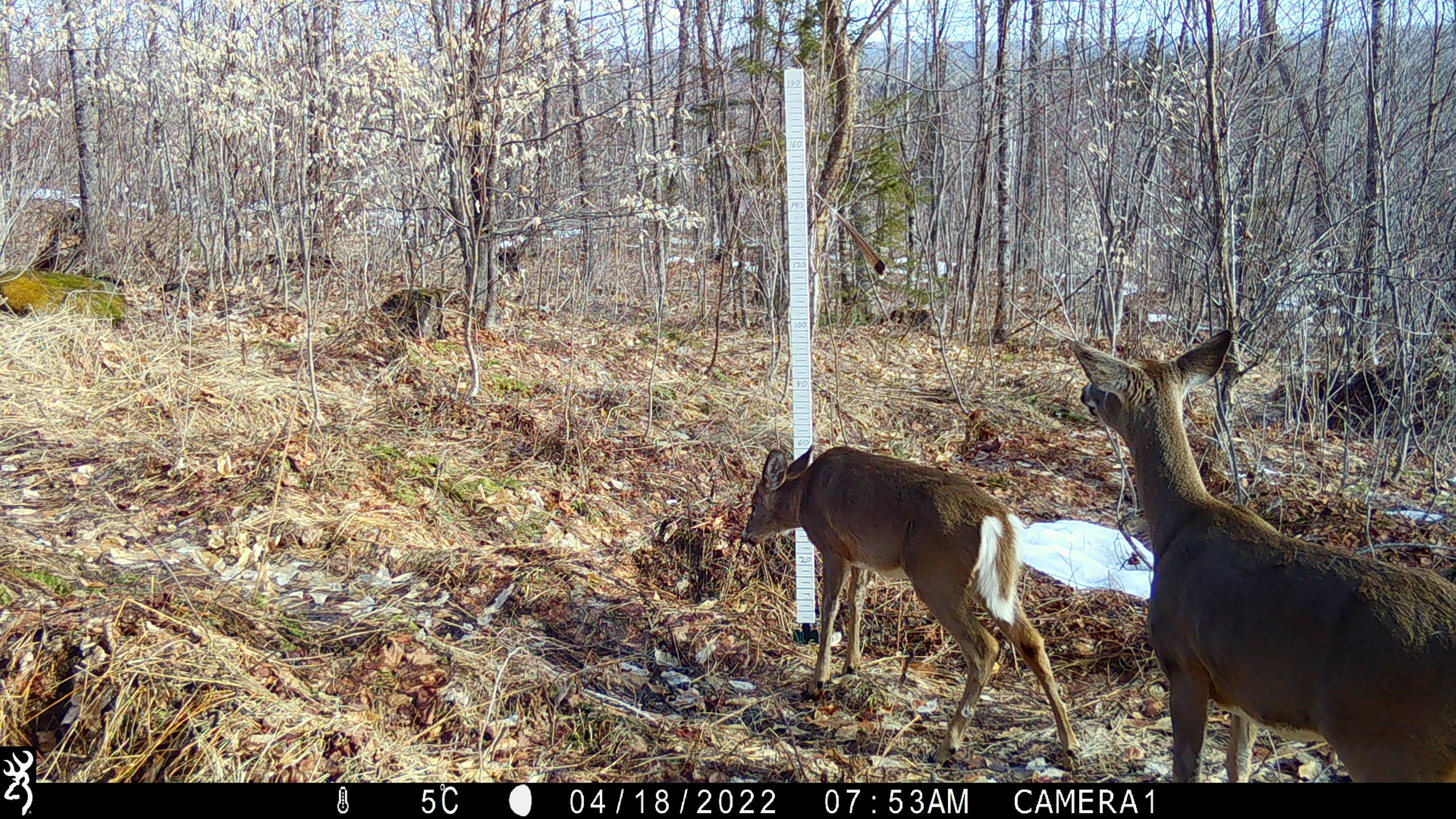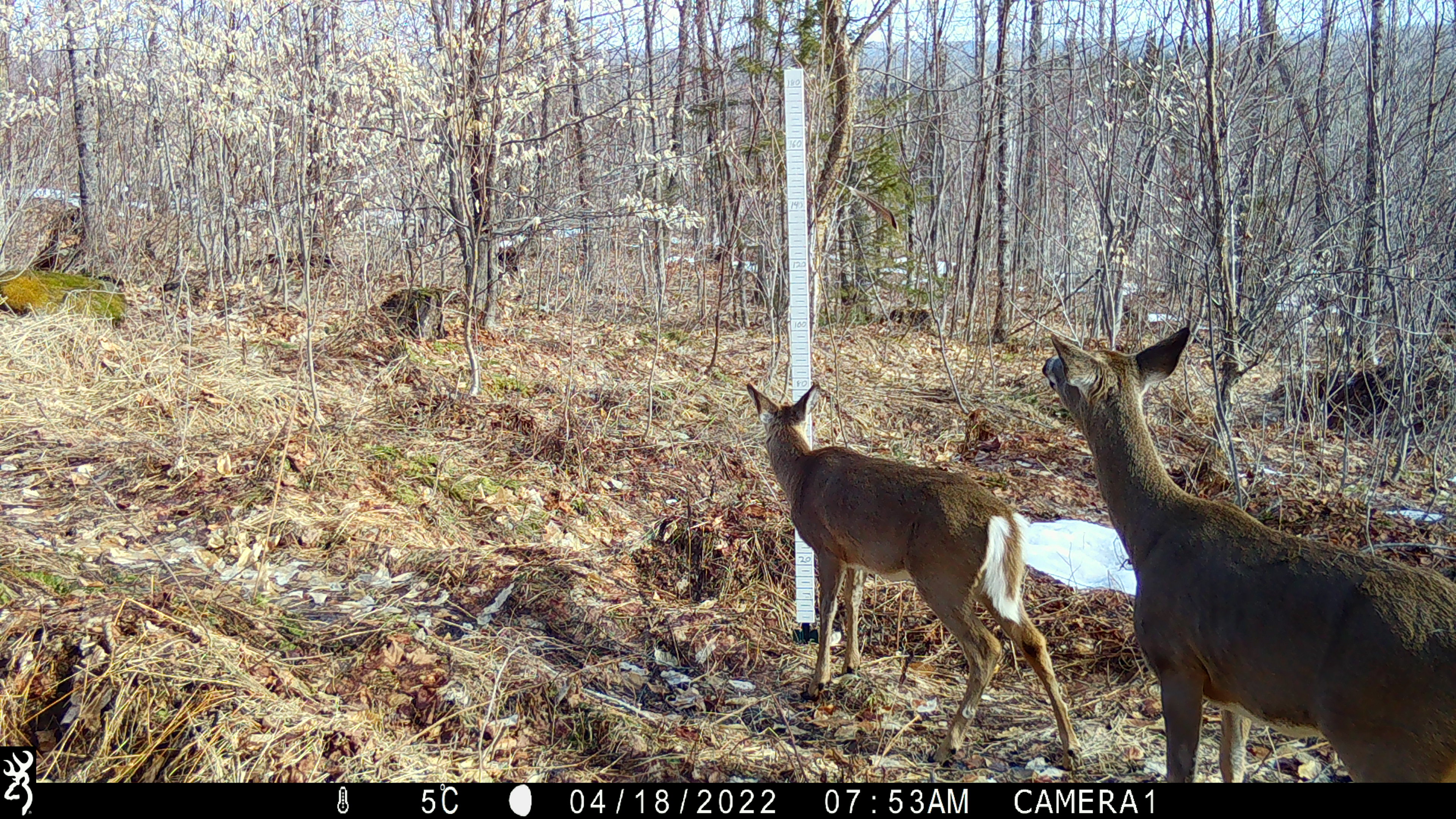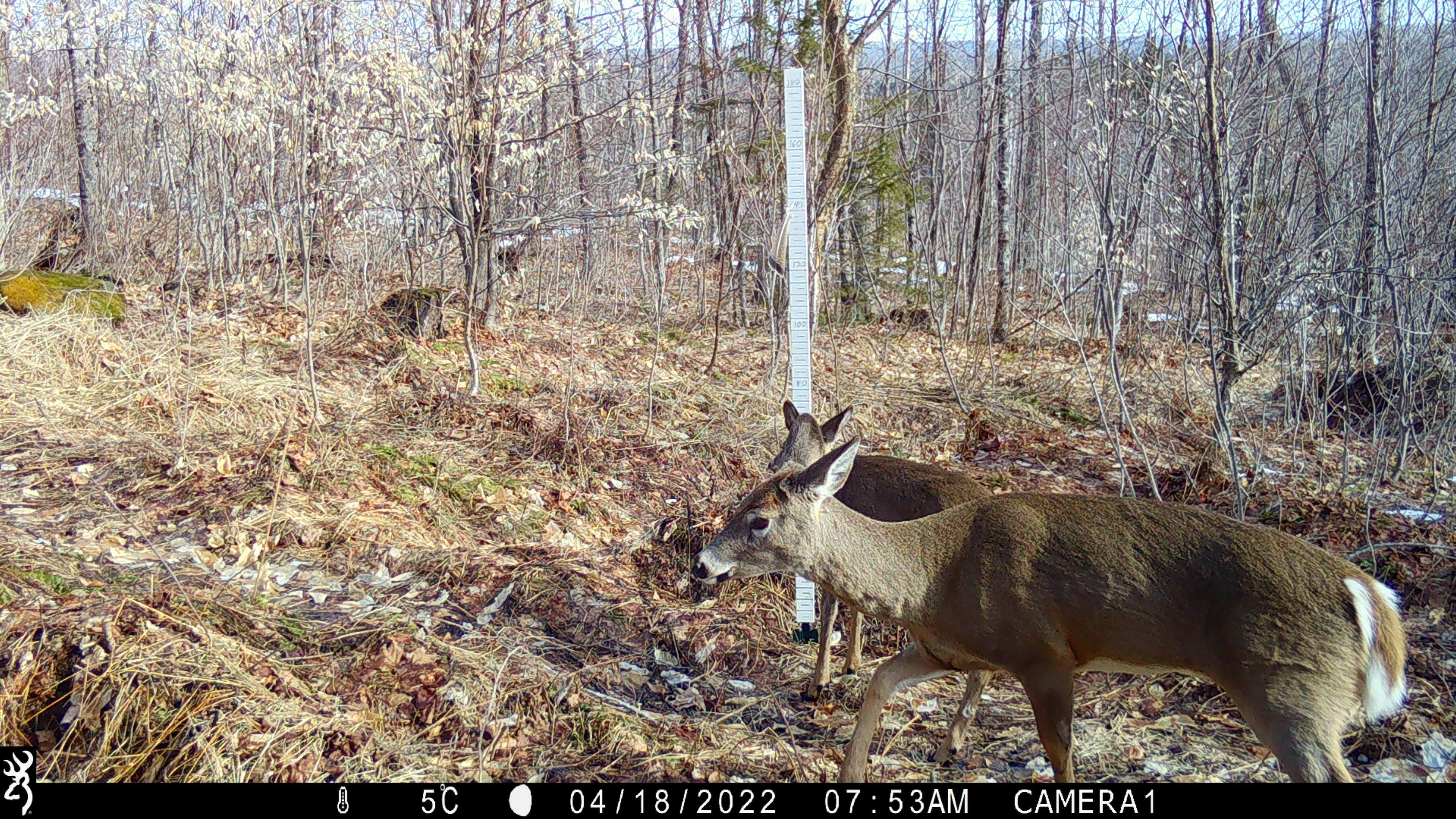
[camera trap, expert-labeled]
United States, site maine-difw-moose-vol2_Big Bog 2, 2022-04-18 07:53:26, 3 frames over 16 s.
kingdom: Animalia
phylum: Chordata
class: Mammalia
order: Artiodactyla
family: Cervidae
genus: Odocoileus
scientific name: Odocoileus virginianus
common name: white-tailed deer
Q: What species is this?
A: White-tailed deer (Odocoileus virginianus).